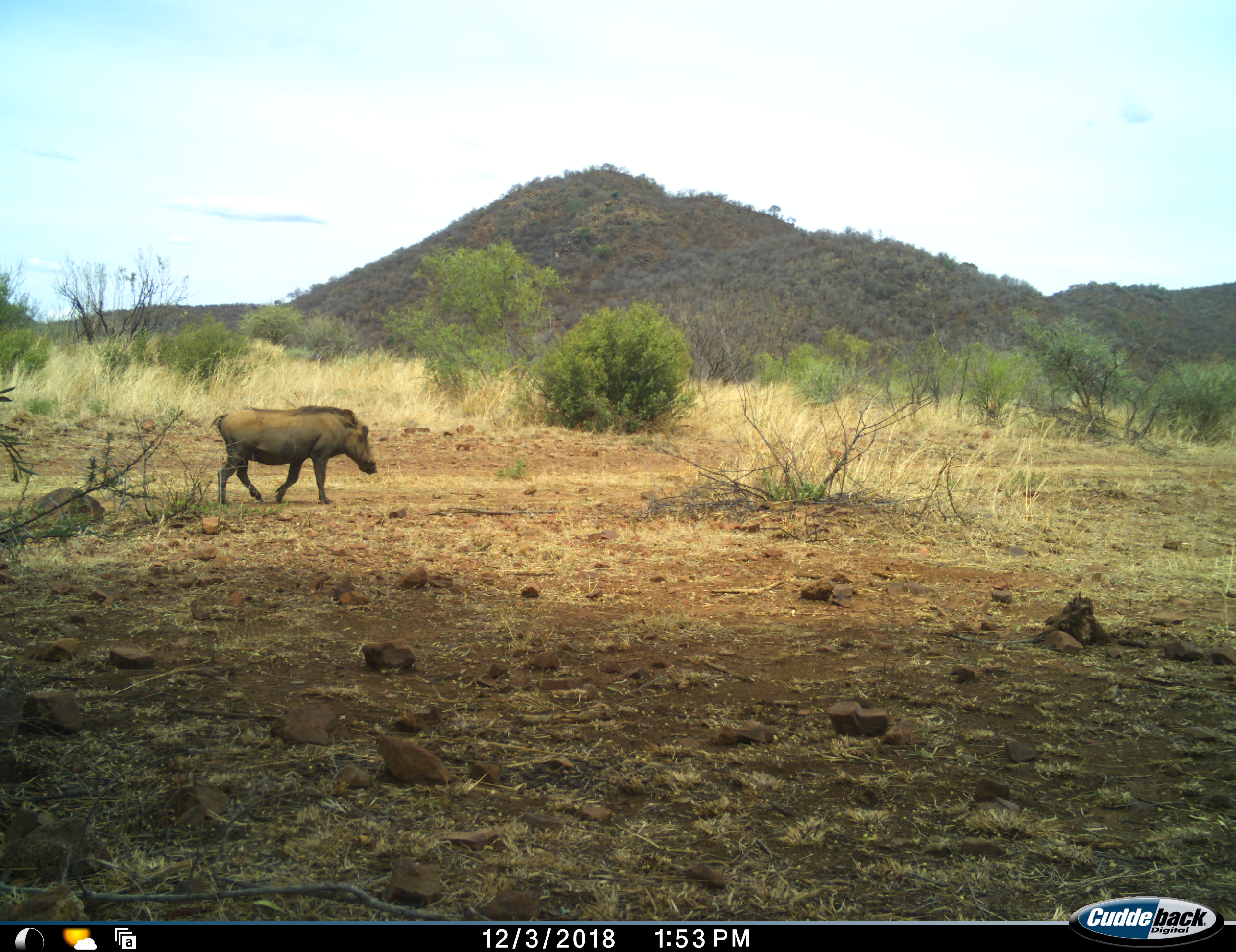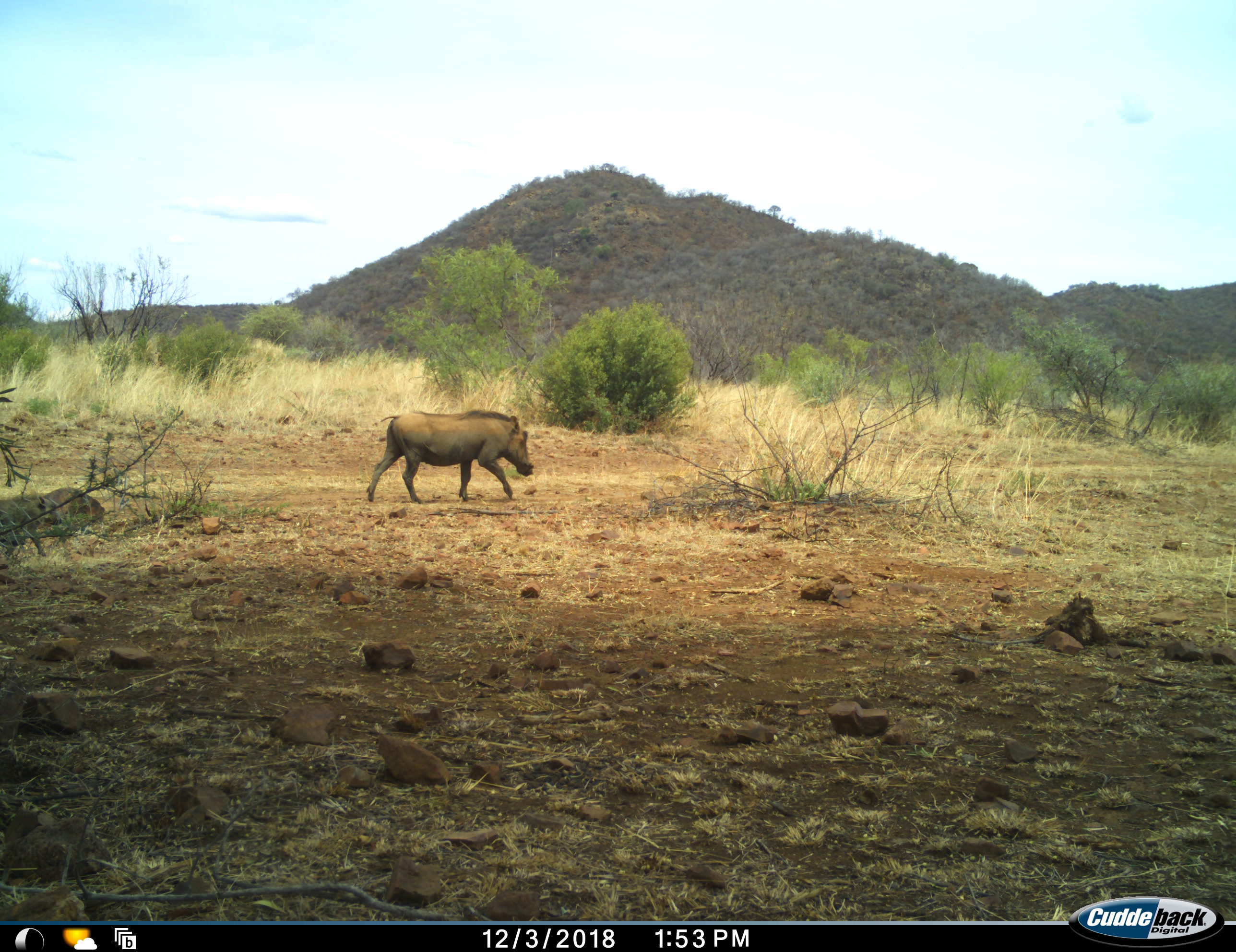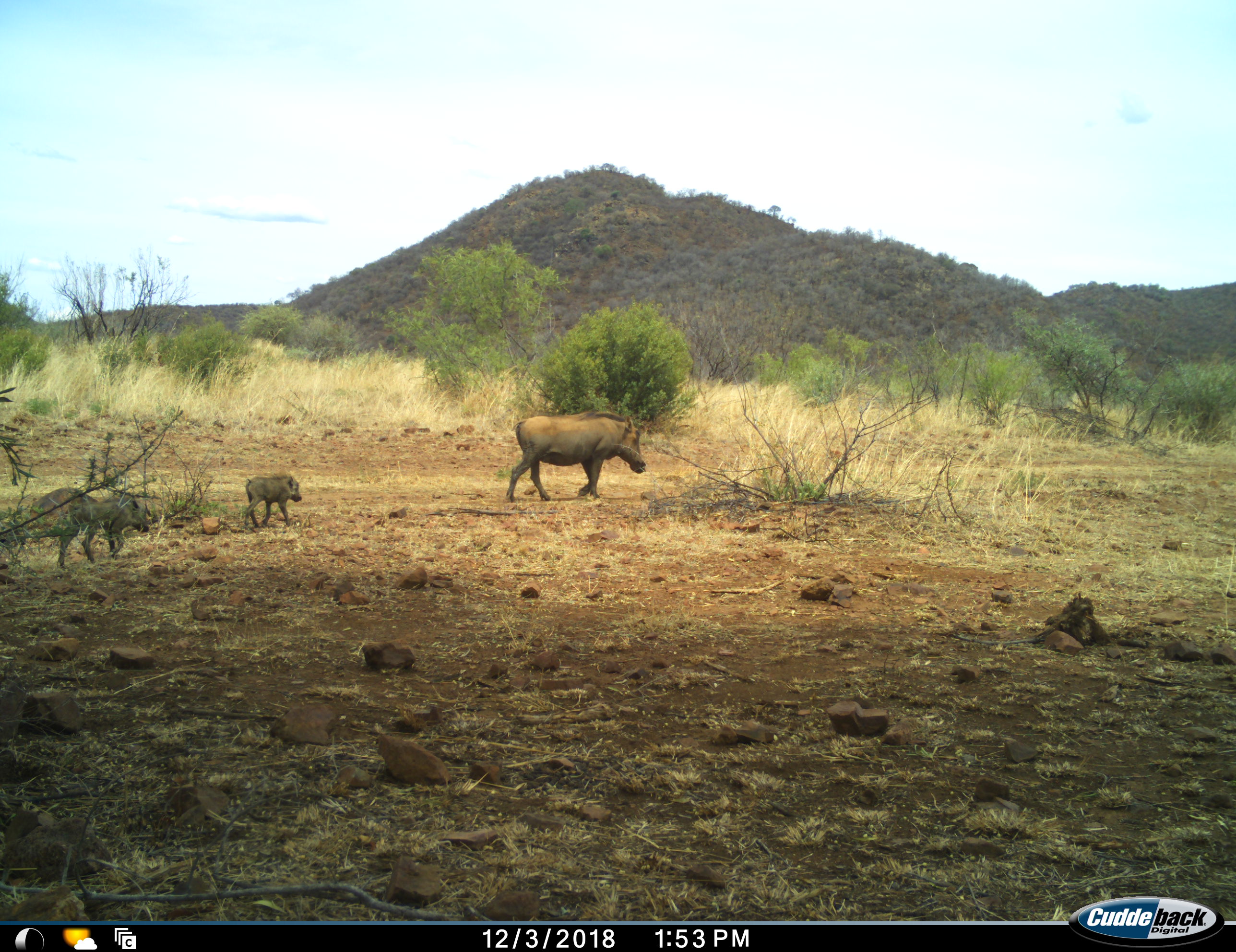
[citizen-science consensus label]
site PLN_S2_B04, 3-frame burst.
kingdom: Animalia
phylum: Chordata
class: Mammalia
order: Artiodactyla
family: Suidae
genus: Phacochoerus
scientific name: Phacochoerus africanus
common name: warthog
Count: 3.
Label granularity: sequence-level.